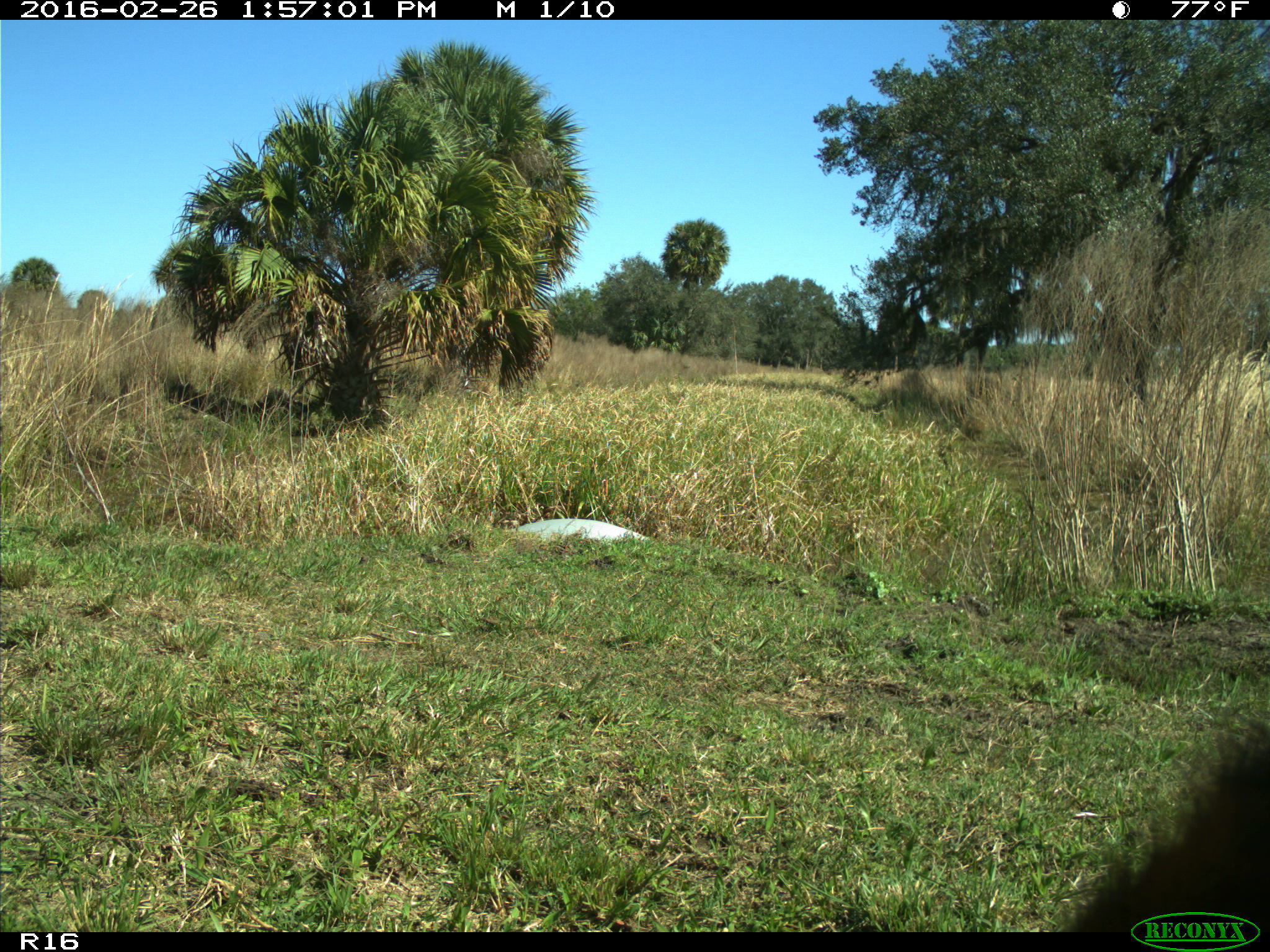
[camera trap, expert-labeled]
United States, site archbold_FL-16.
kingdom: Animalia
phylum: Chordata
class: Mammalia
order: Artiodactyla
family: Bovidae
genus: Bos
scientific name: Bos taurus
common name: domestic cow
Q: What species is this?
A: Bos taurus (domestic cow).